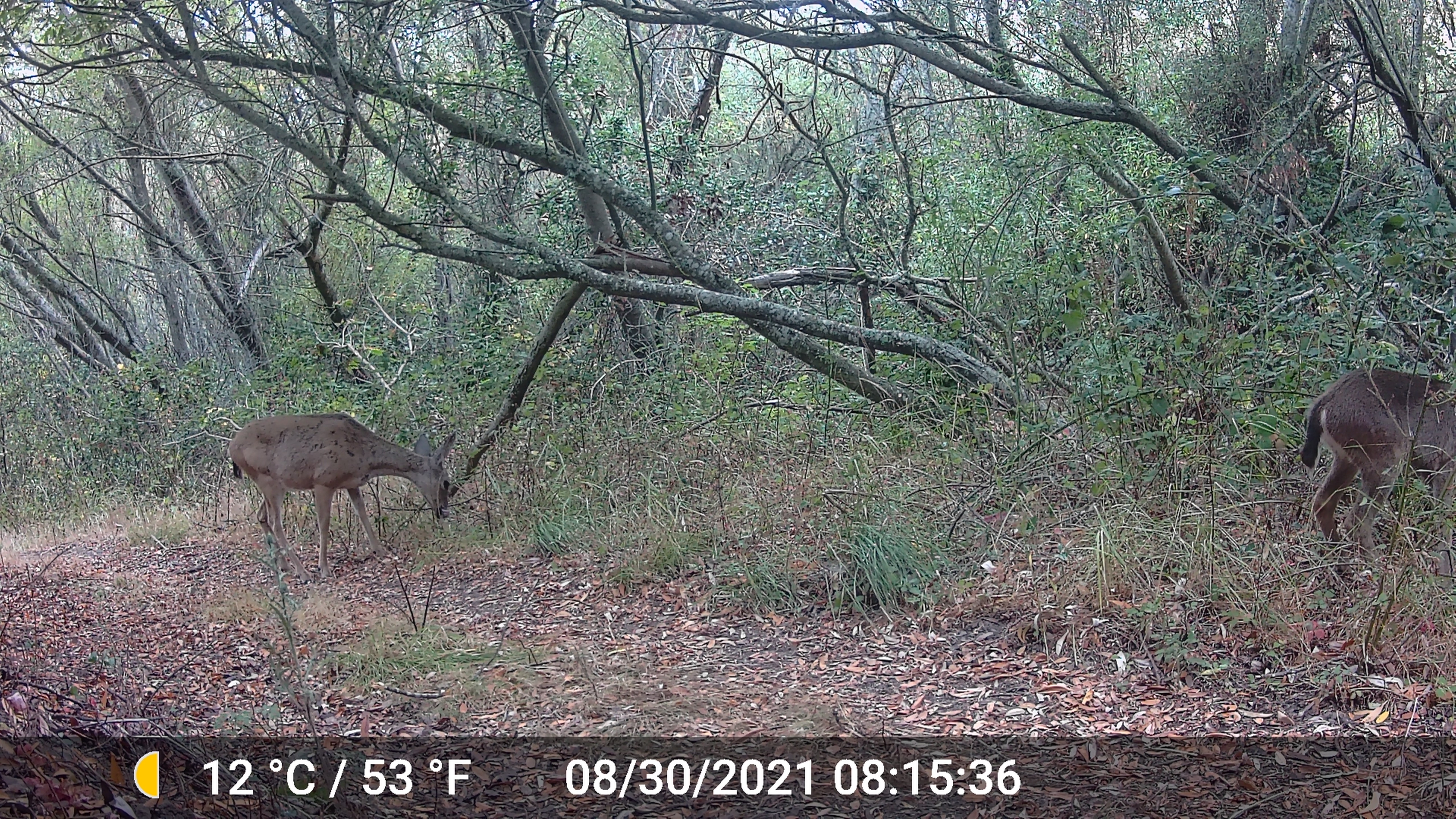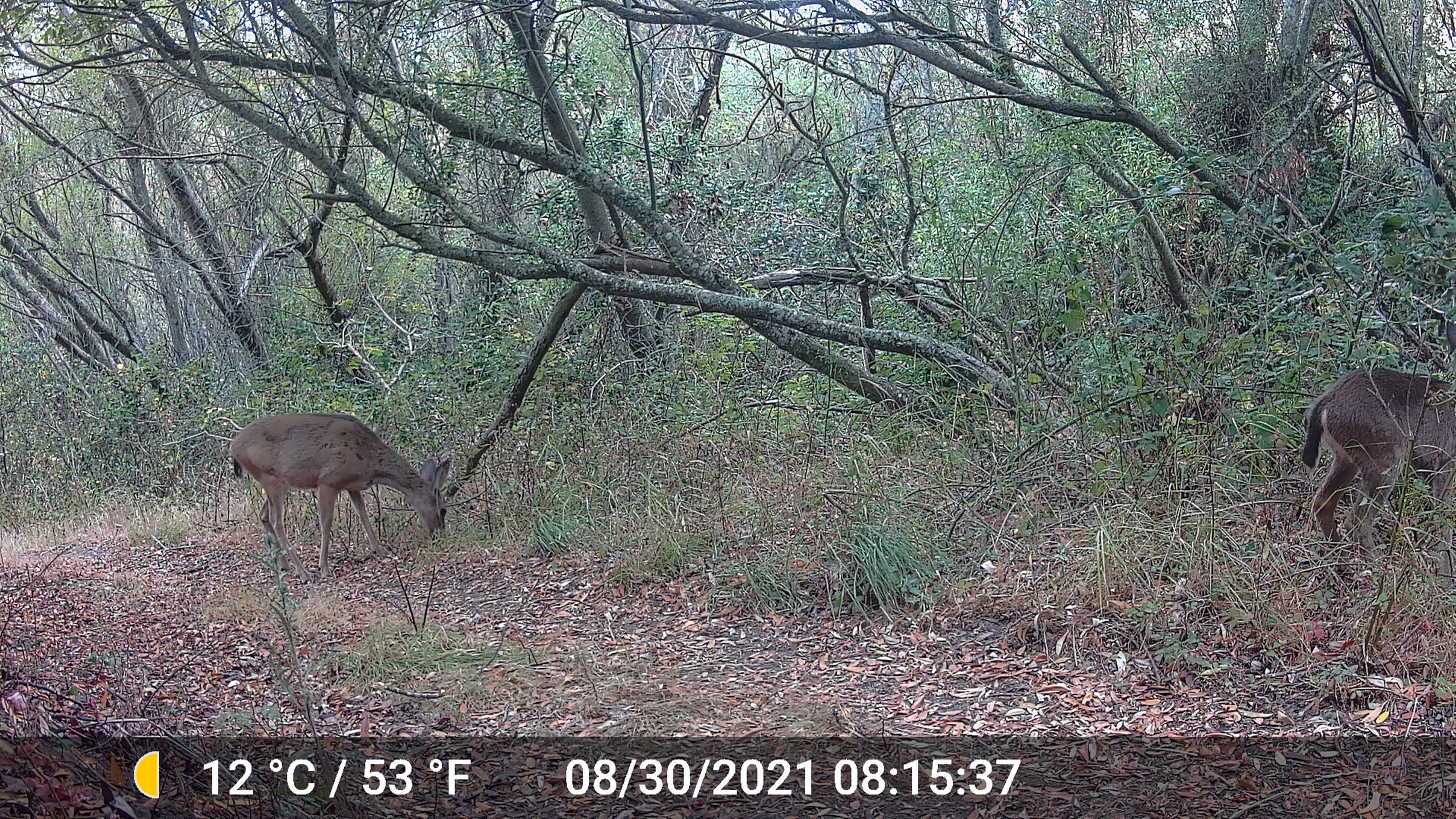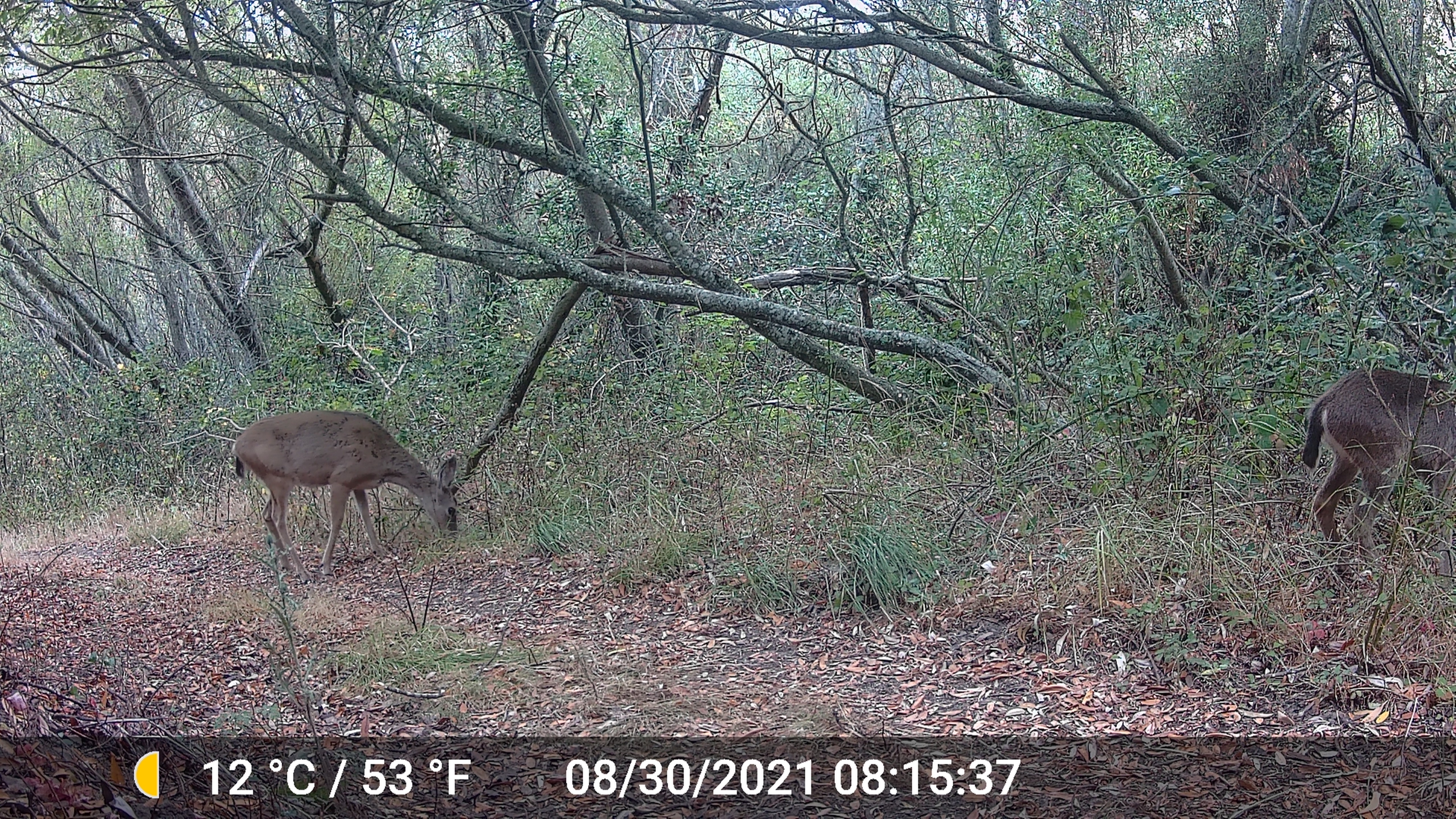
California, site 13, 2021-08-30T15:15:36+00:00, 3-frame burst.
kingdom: Animalia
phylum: Chordata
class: Mammalia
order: Artiodactyla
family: Cervidae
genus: Odocoileus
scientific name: Odocoileus hemionus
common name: mule deer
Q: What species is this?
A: Mule deer (Odocoileus hemionus).